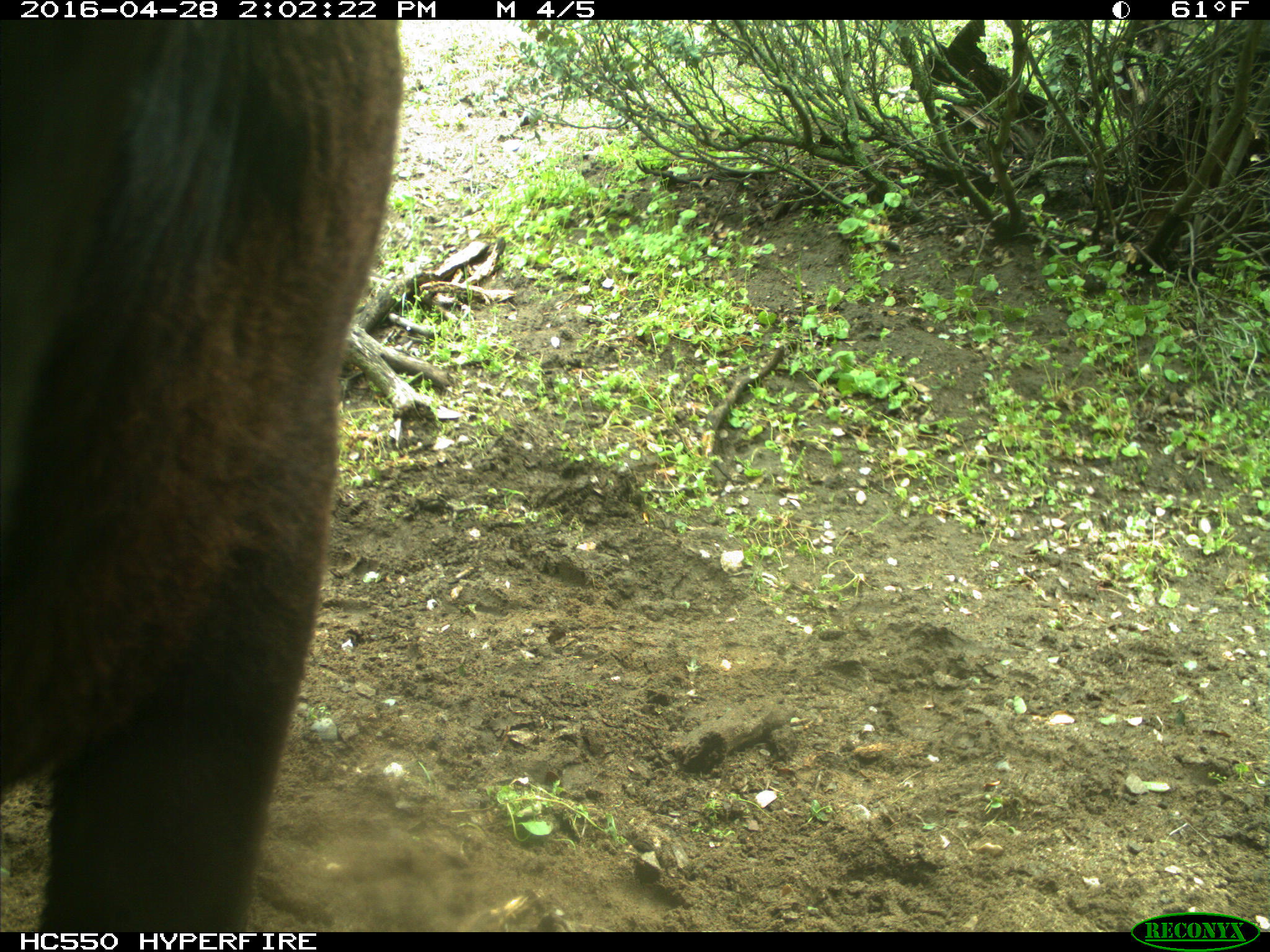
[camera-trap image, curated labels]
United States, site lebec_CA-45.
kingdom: Animalia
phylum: Chordata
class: Mammalia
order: Artiodactyla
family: Bovidae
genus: Bos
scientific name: Bos taurus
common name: domestic cow